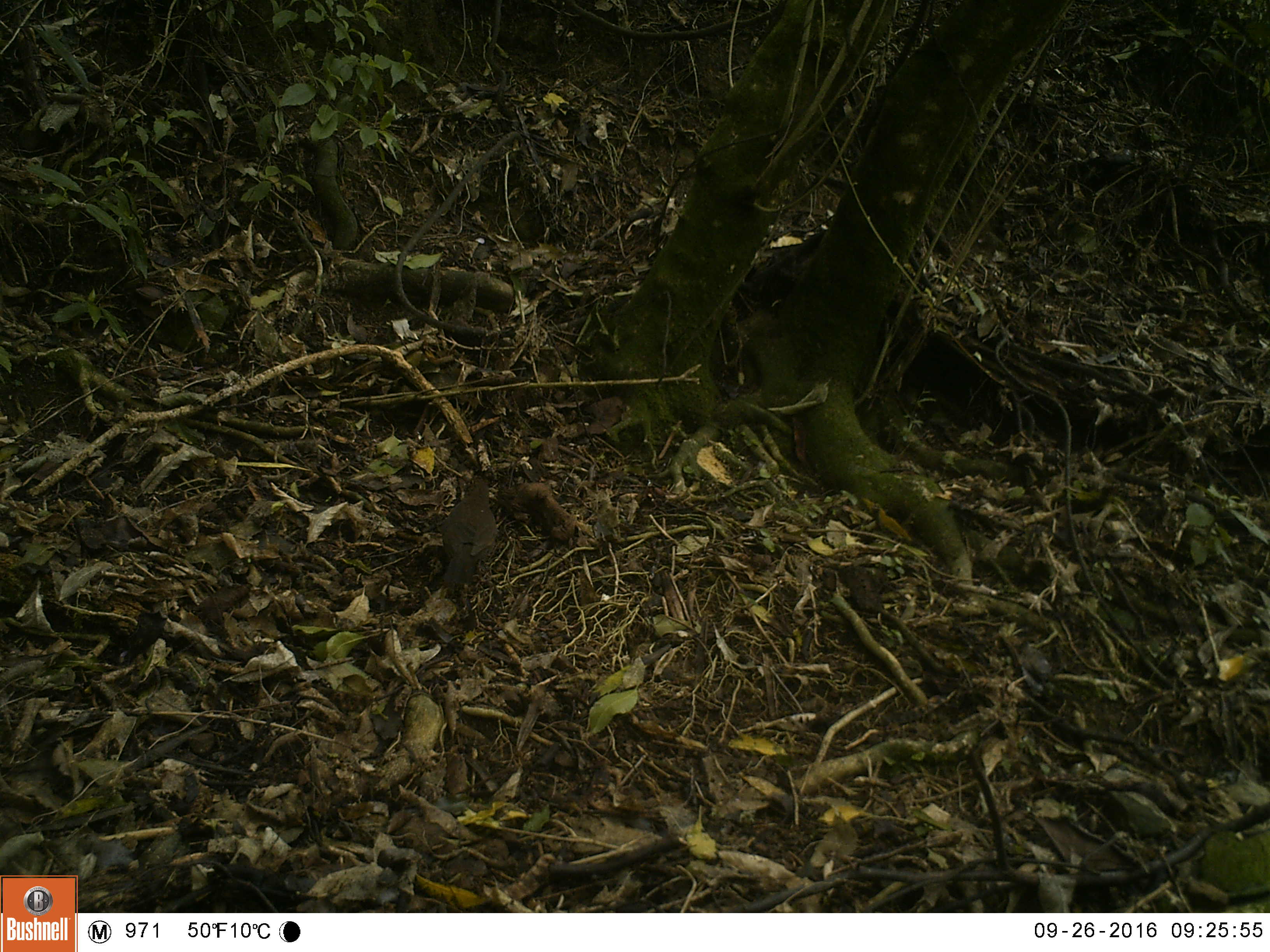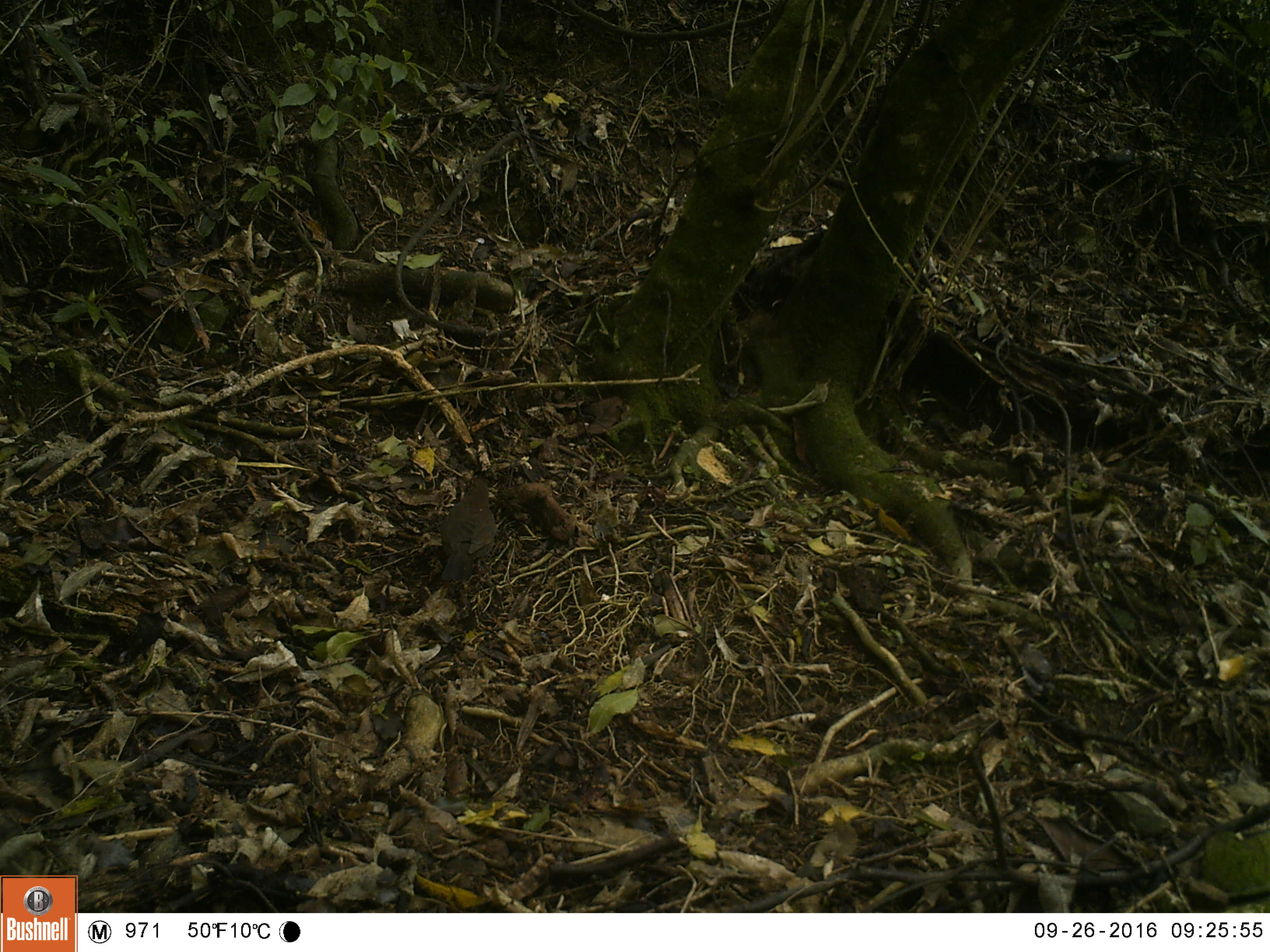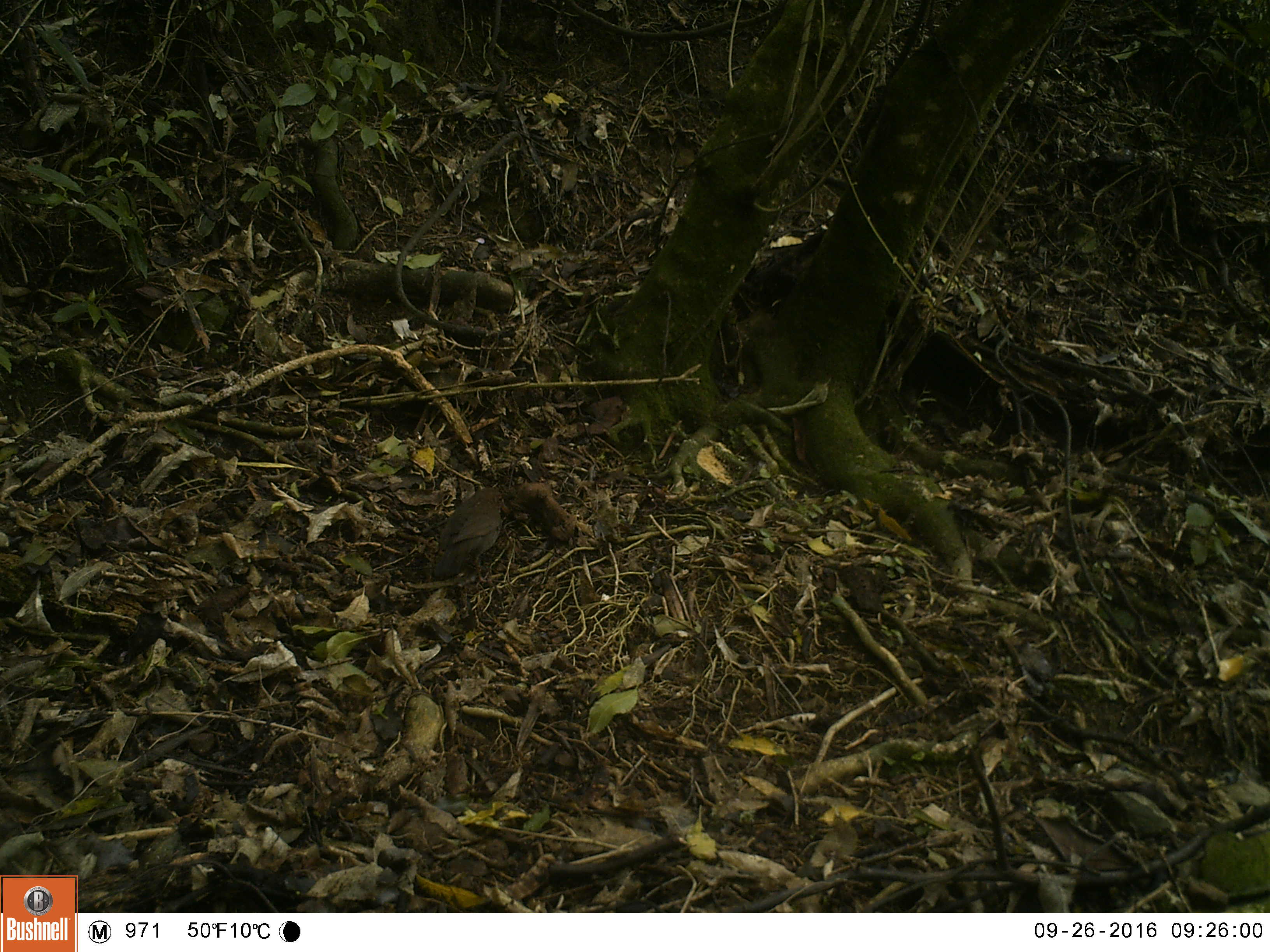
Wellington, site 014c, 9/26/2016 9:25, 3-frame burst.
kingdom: Animalia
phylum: Chordata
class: Aves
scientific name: Aves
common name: bird